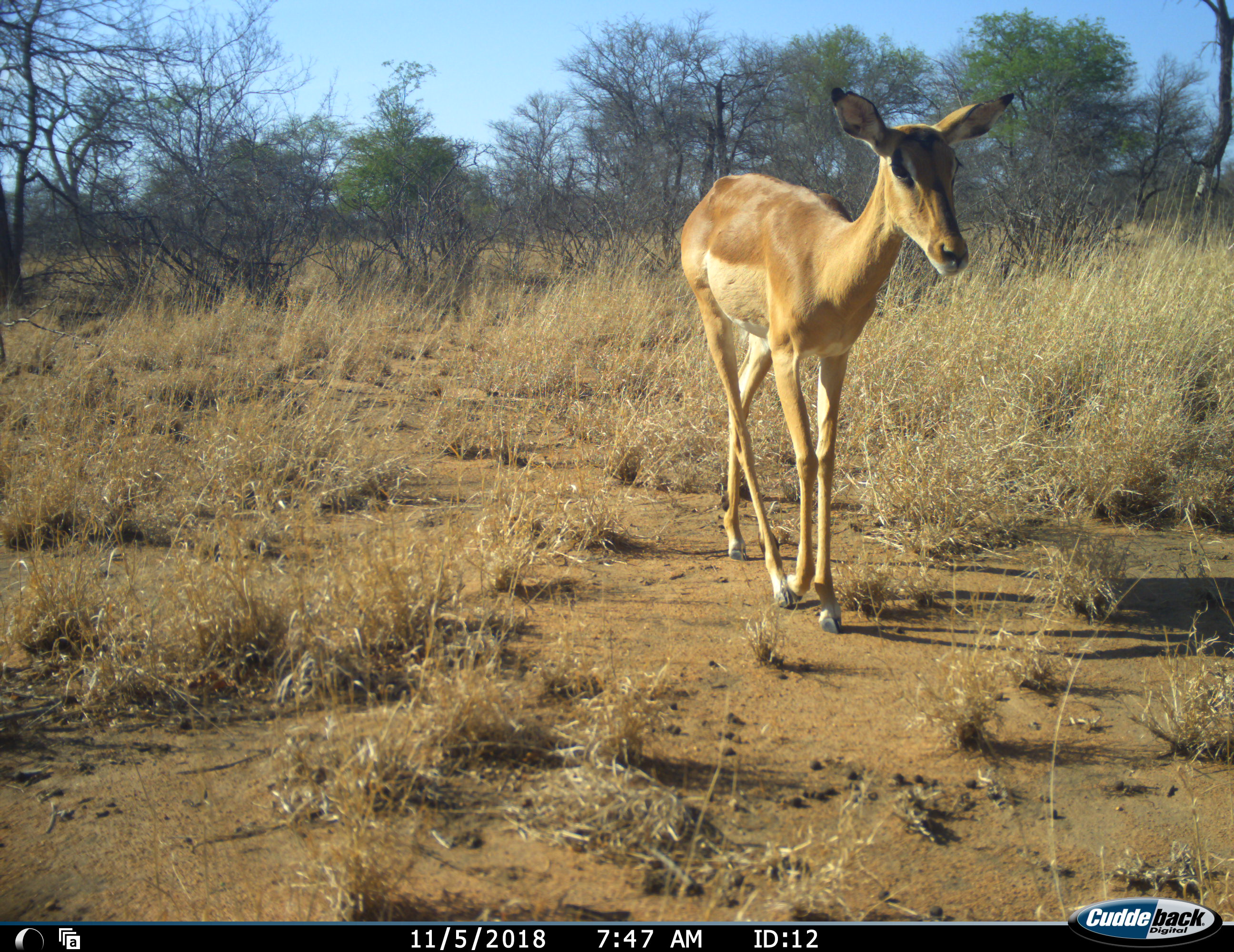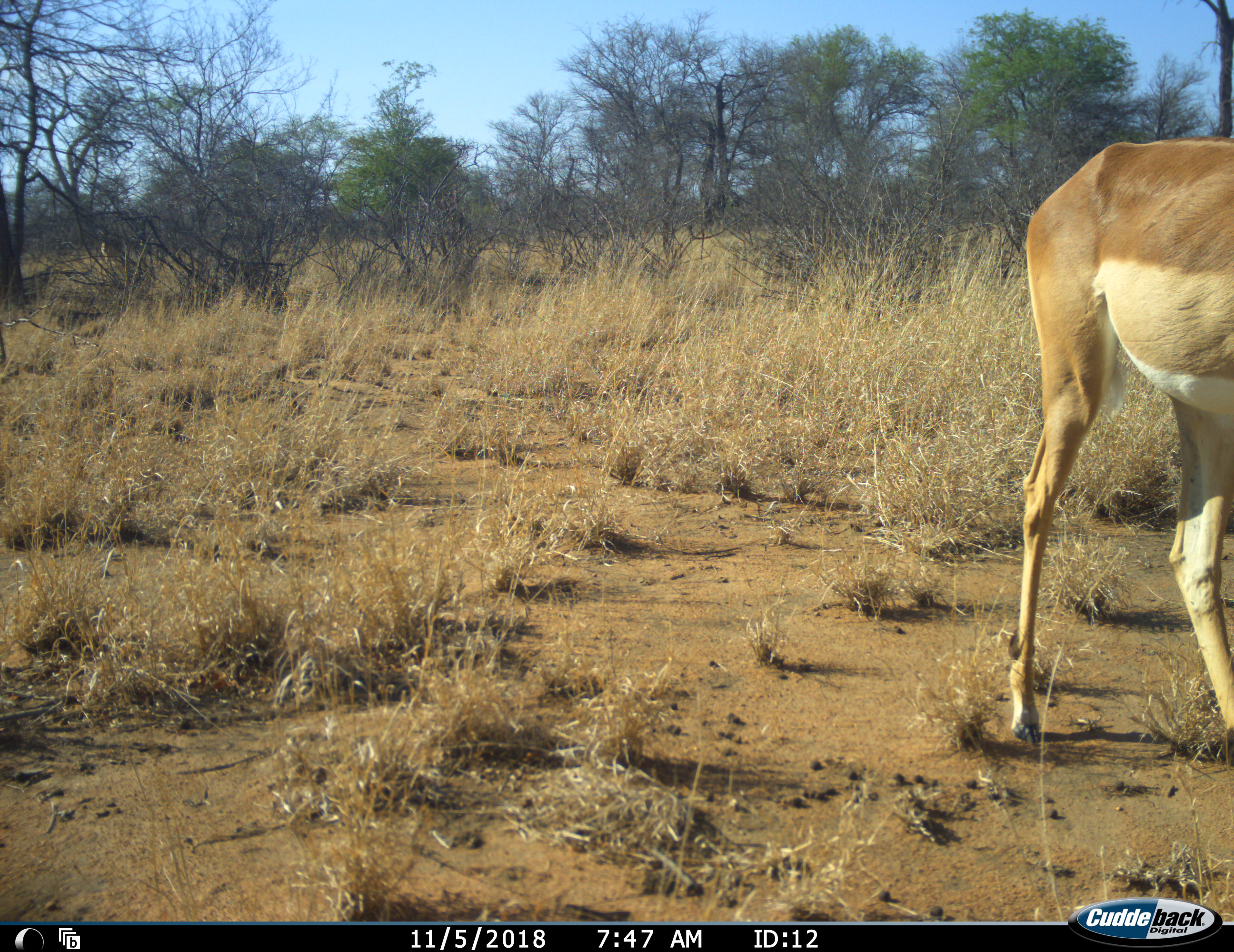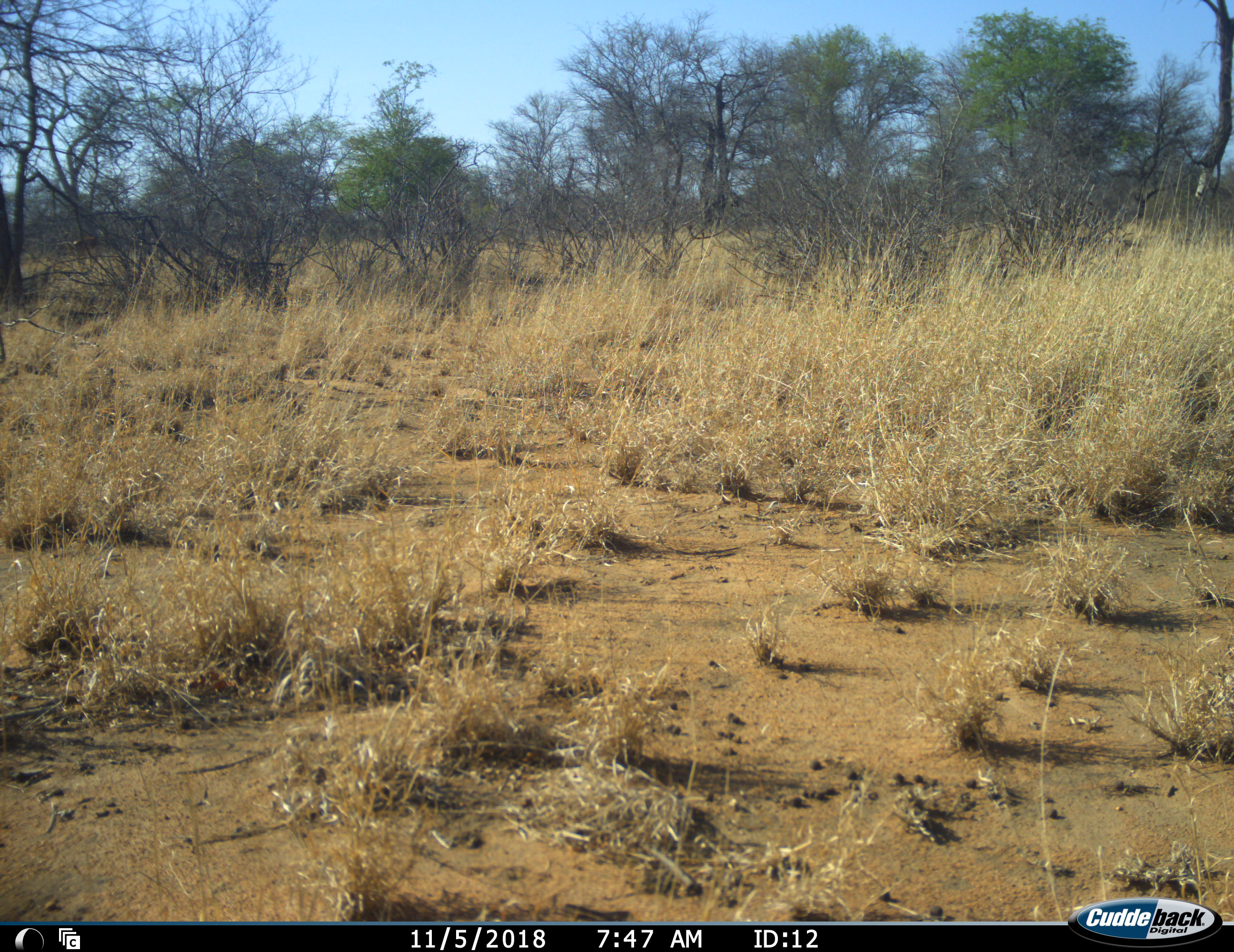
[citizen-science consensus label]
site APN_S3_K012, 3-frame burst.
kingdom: Animalia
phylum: Chordata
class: Mammalia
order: Artiodactyla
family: Bovidae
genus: Aepyceros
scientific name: Aepyceros melampus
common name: impala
Impala (Aepyceros melampus), count 1. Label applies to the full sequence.